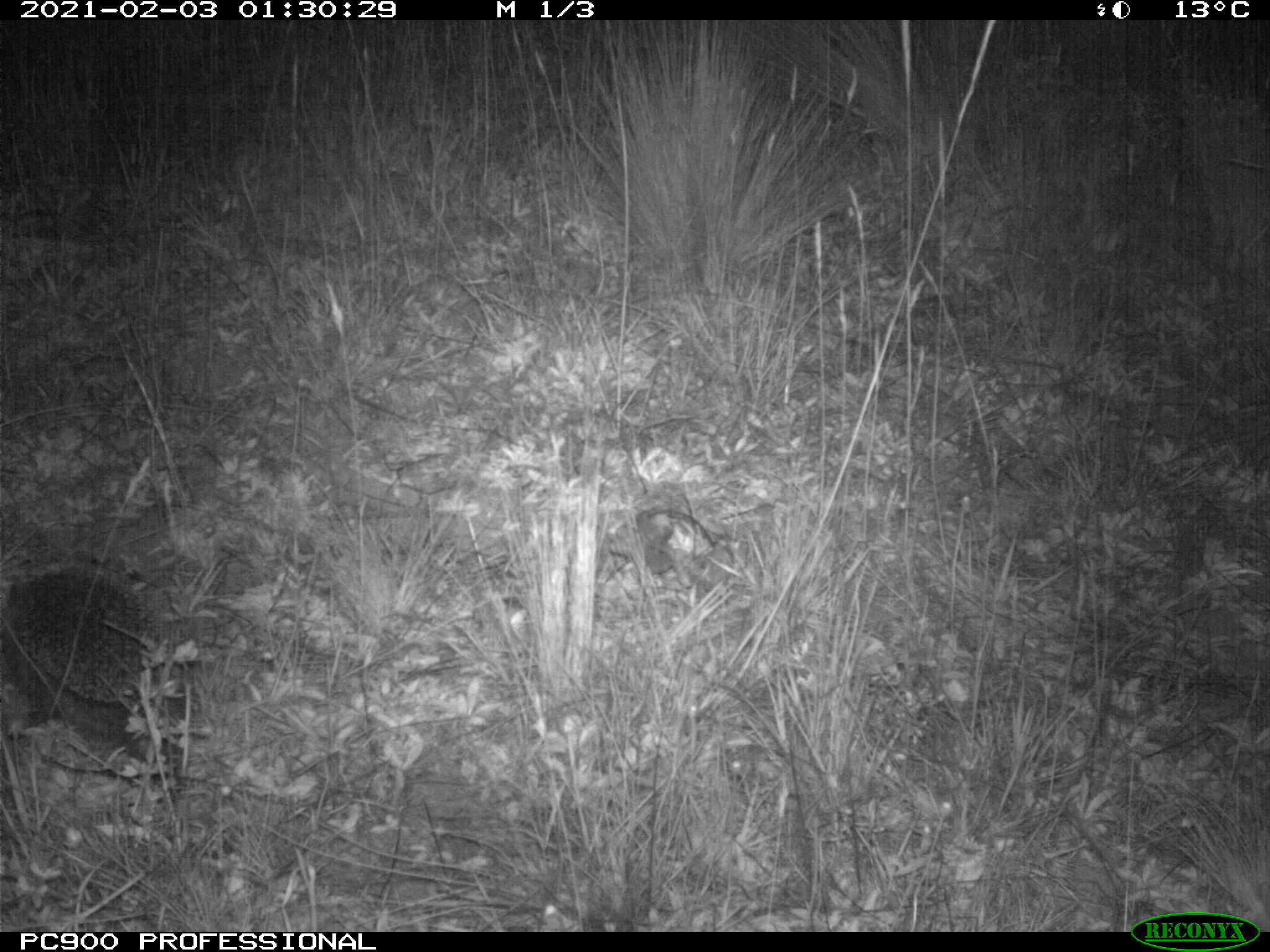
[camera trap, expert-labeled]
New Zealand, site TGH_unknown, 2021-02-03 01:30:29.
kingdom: Animalia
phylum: Chordata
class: Mammalia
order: Eulipotyphla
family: Erinaceidae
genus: Erinaceus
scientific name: Erinaceus europaeus europaeus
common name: european hedgehog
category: hedgehog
Hedgehog (european hedgehog) (Erinaceus europaeus europaeus).